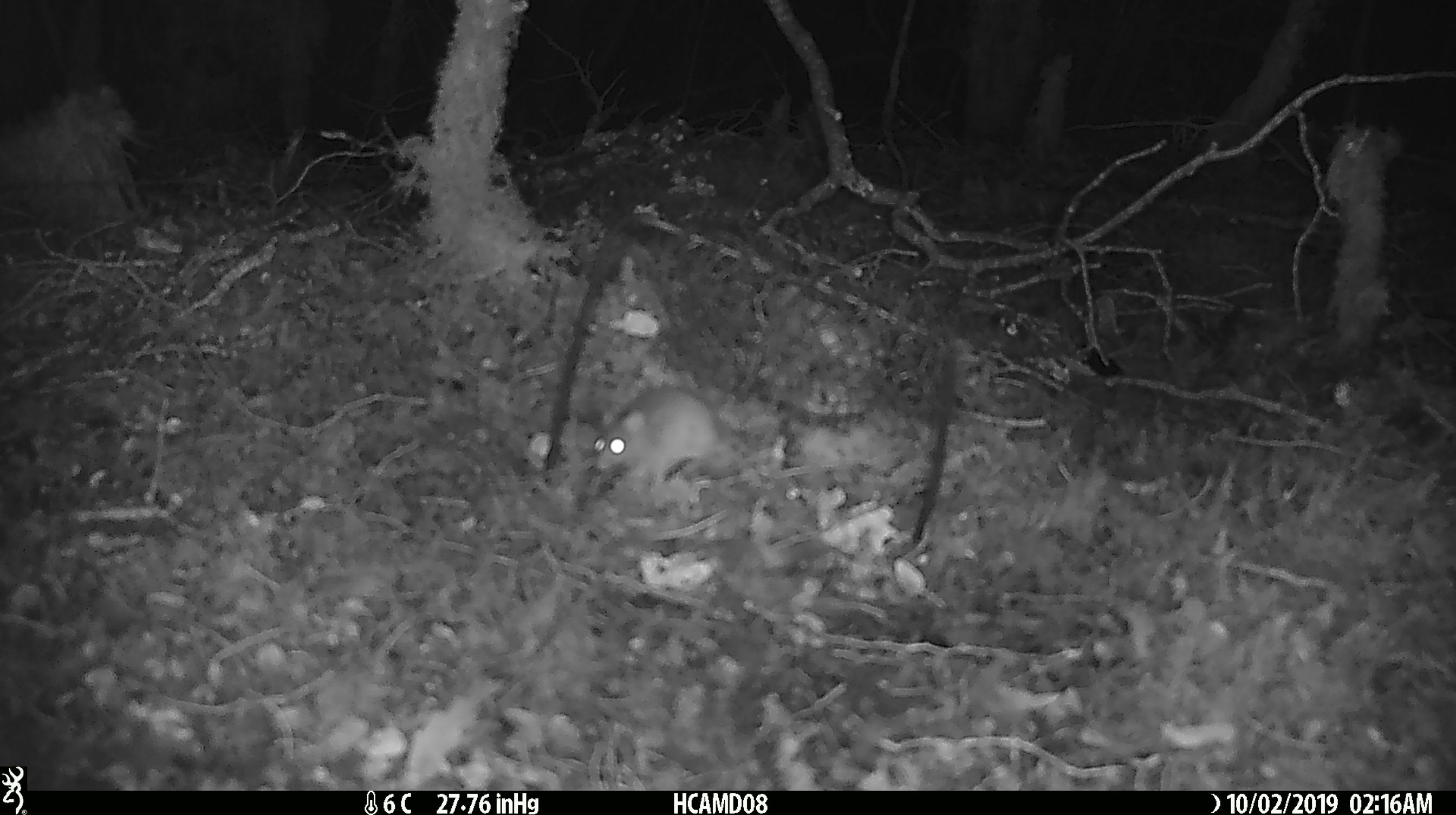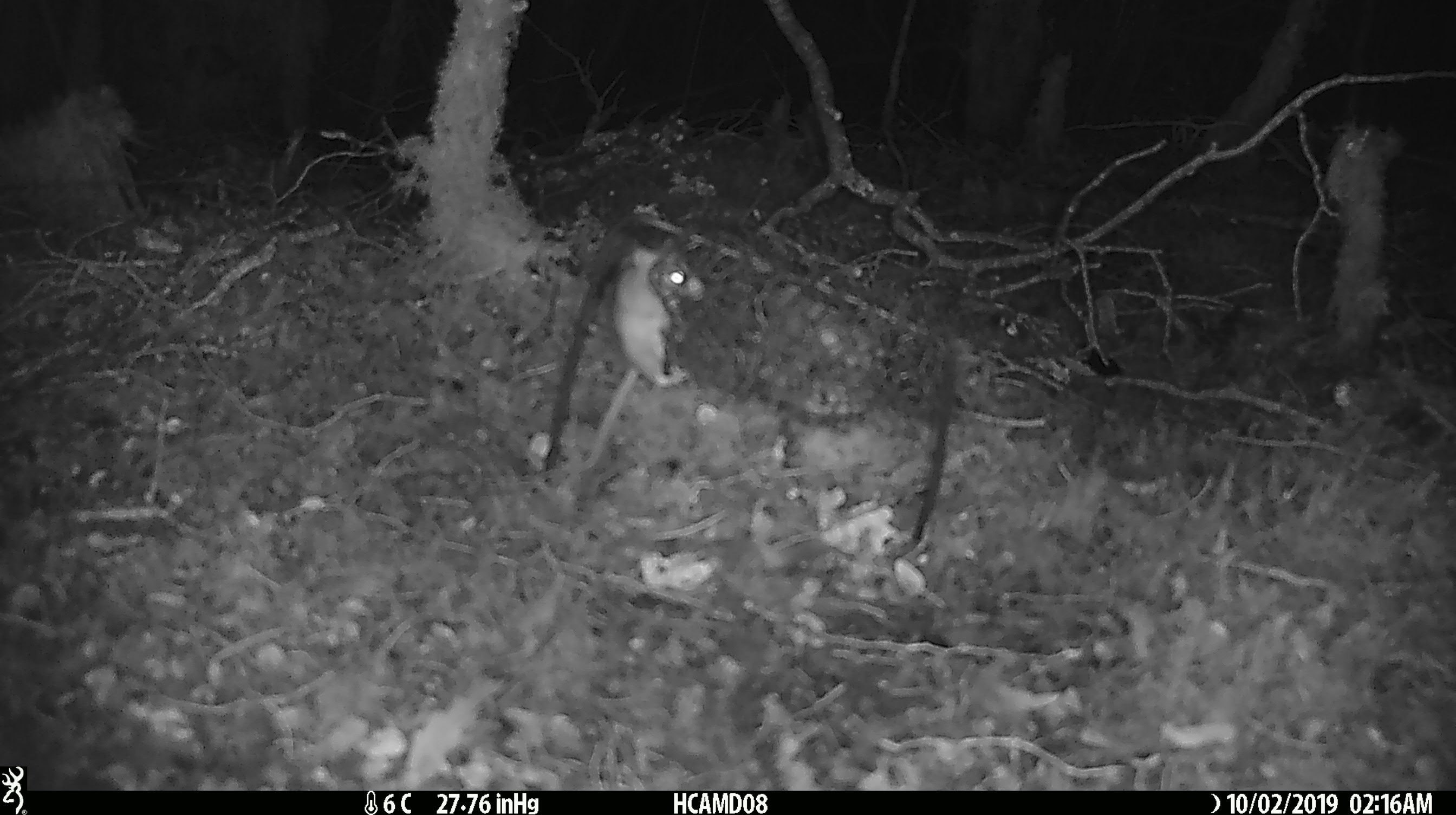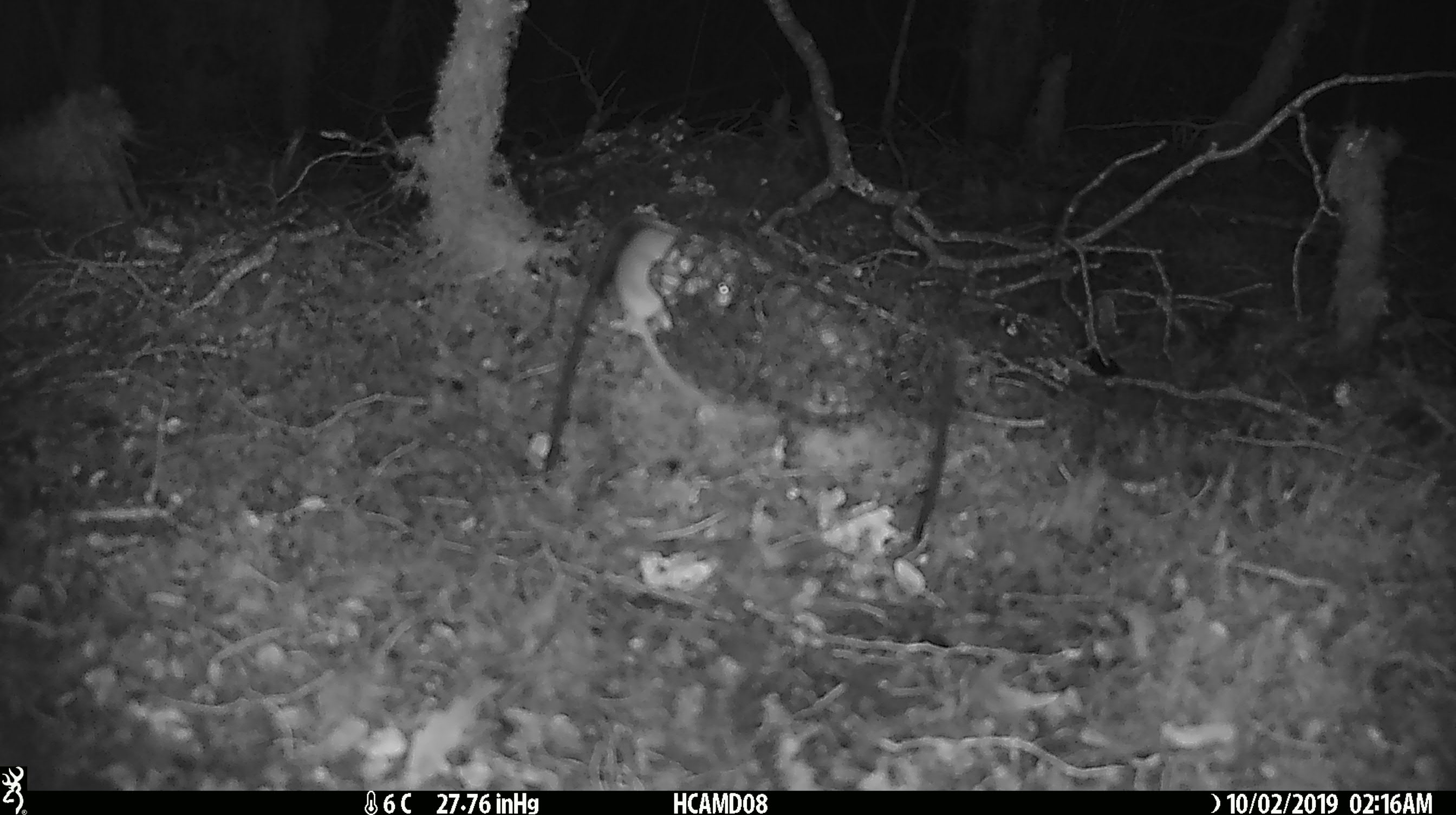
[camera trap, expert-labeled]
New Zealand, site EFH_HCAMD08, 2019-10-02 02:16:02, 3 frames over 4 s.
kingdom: Animalia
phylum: Chordata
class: Mammalia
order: Rodentia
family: Muridae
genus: Mus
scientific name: Mus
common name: mouse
Mouse (Mus).